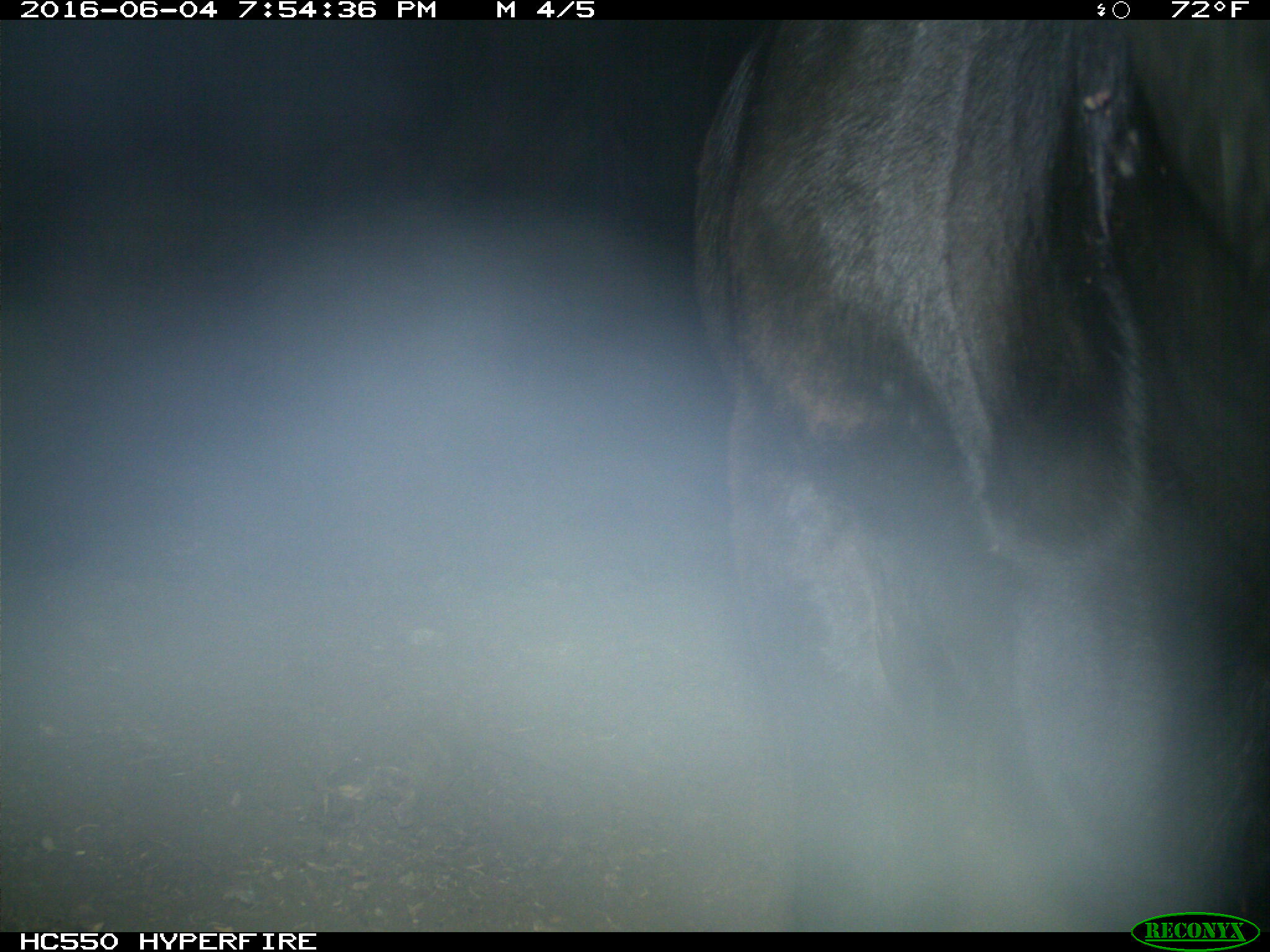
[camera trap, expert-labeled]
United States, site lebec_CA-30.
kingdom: Animalia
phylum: Chordata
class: Mammalia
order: Artiodactyla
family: Bovidae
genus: Bos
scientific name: Bos taurus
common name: domestic cow